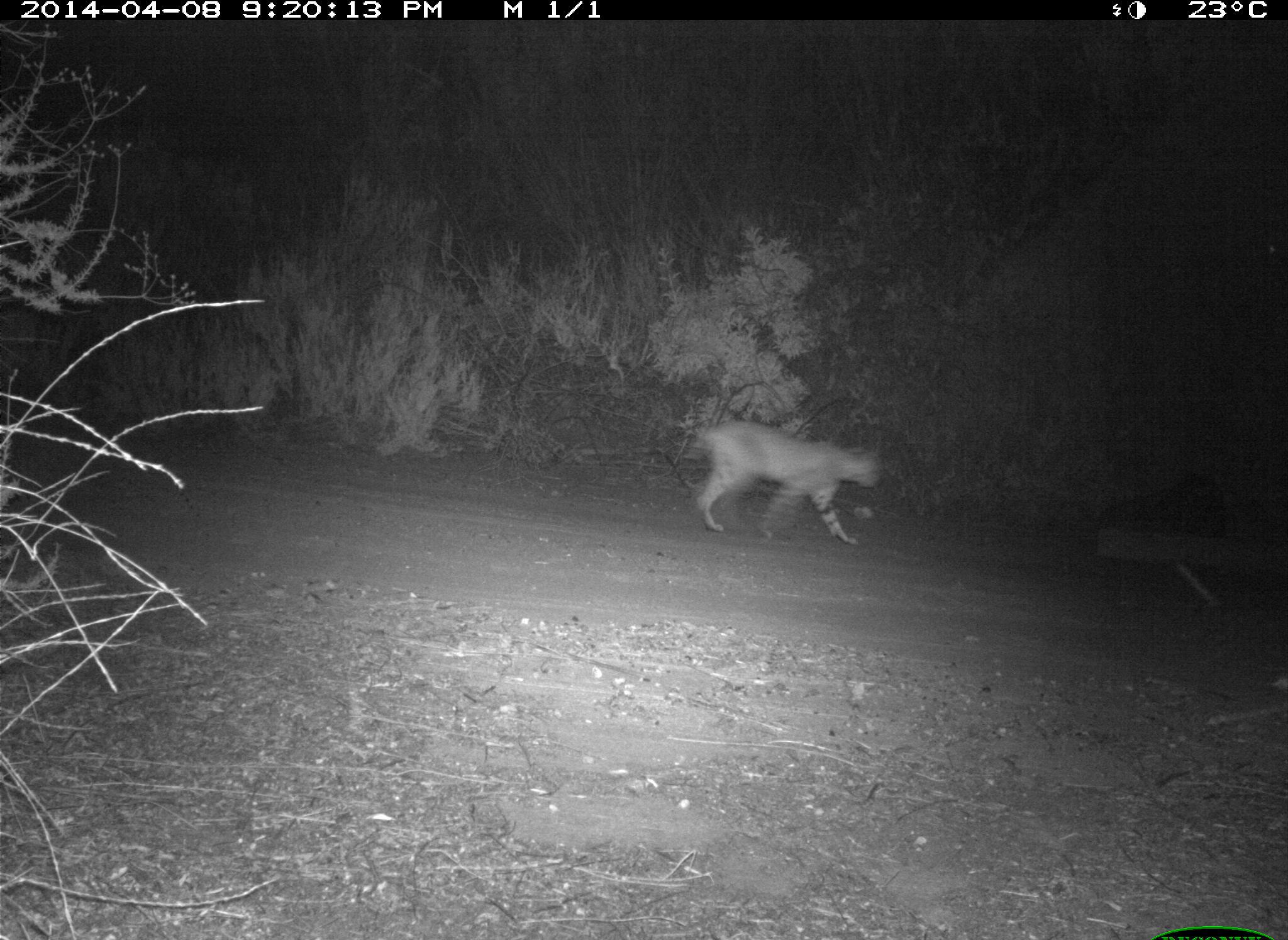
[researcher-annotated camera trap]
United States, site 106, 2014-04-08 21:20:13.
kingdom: Animalia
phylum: Chordata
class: Mammalia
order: Carnivora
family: Felidae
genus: Lynx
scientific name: Lynx rufus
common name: bobcat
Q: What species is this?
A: Bobcat (Lynx rufus).